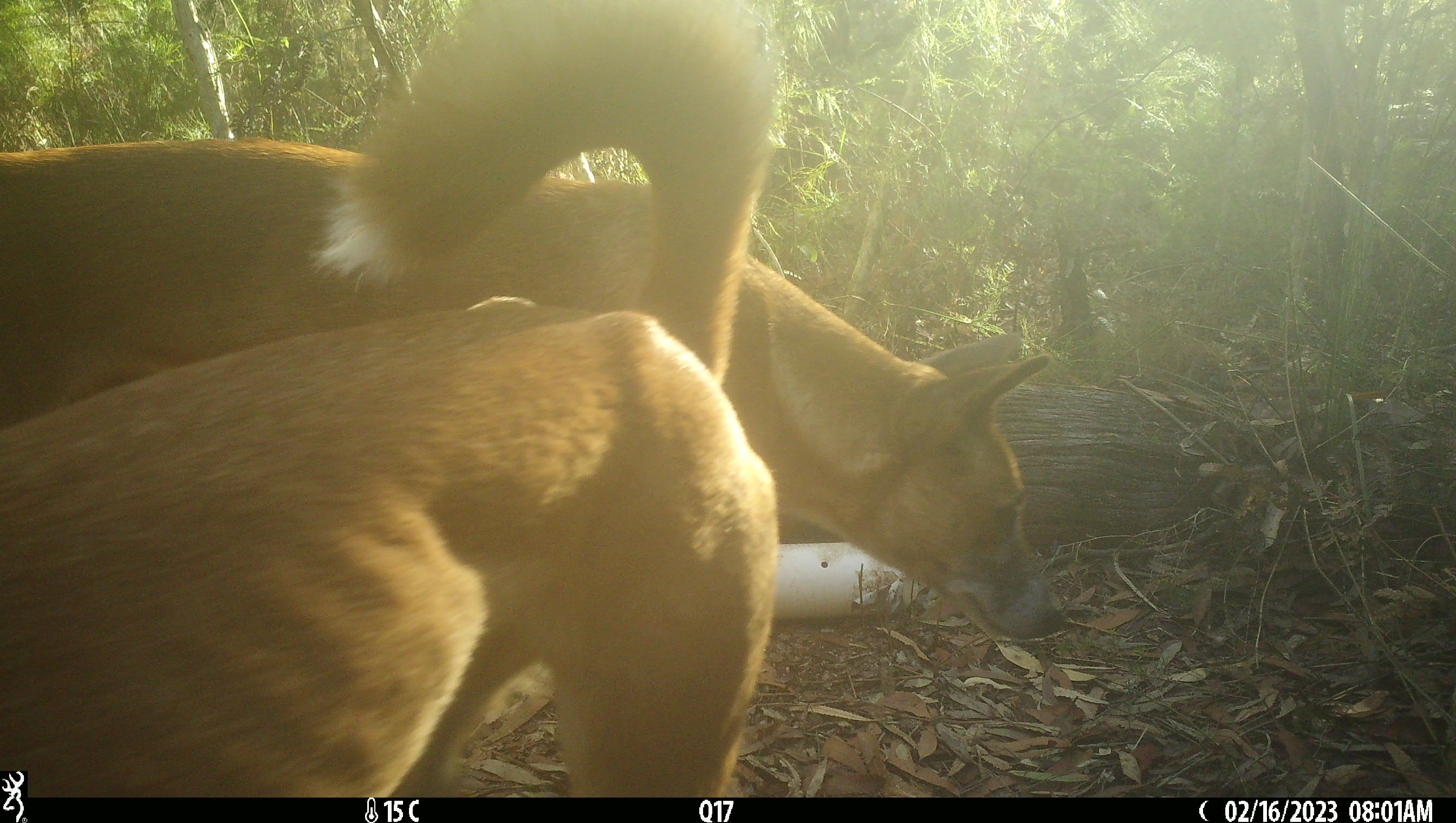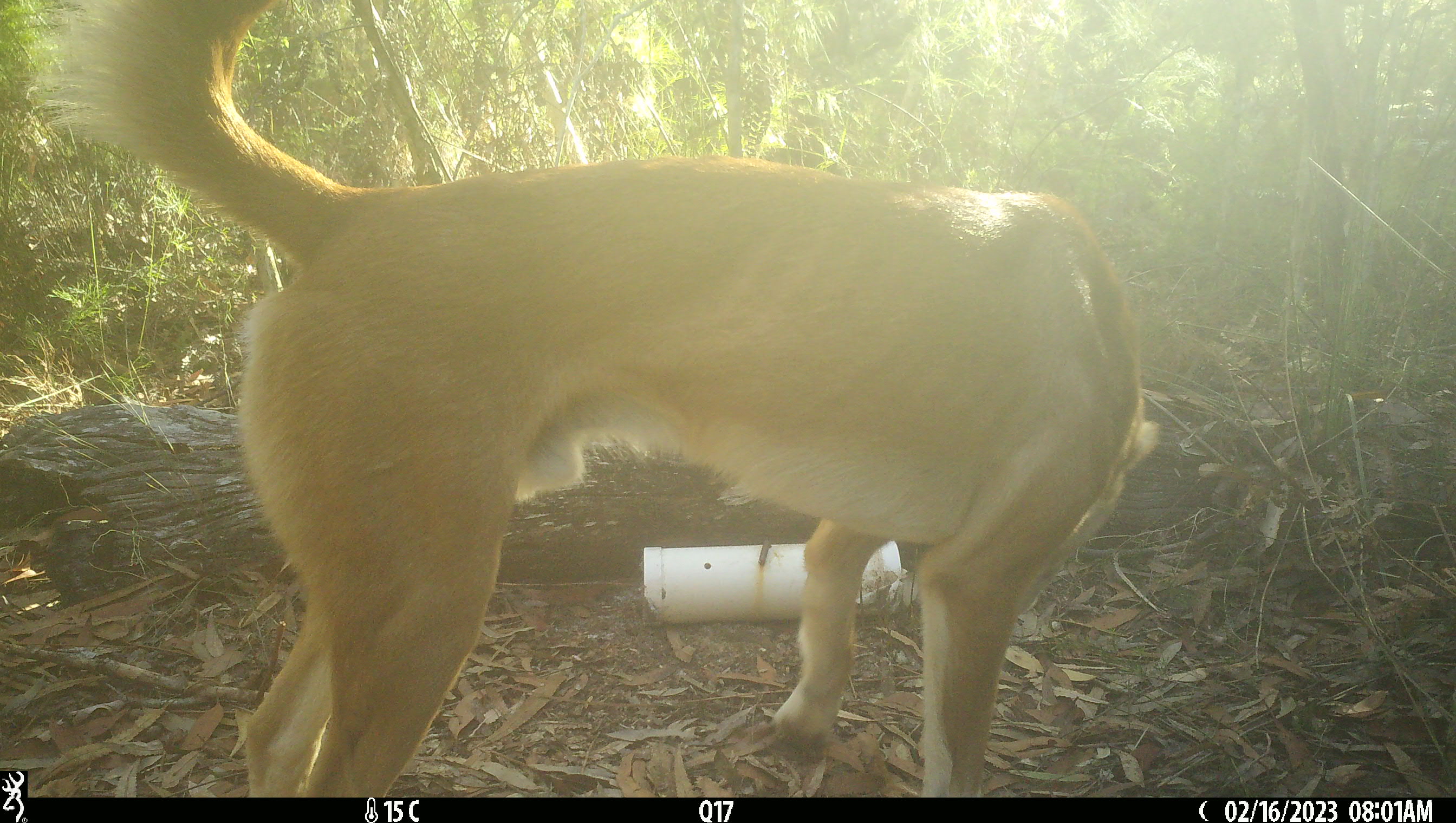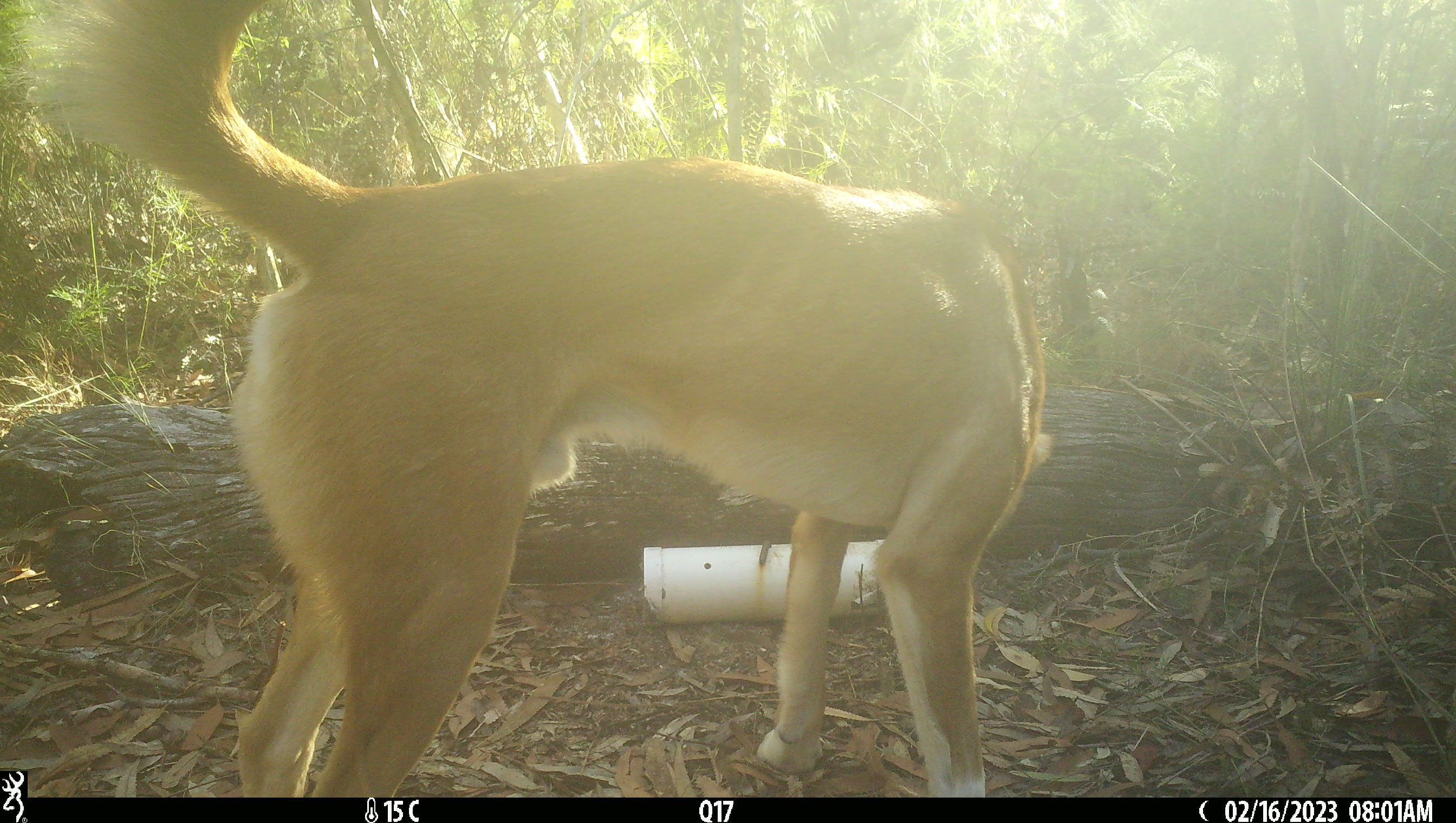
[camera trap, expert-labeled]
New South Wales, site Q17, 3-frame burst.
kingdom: Animalia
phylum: Chordata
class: Mammalia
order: Carnivora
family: Canidae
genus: Canis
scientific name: Canis familiaris dingo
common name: dingo